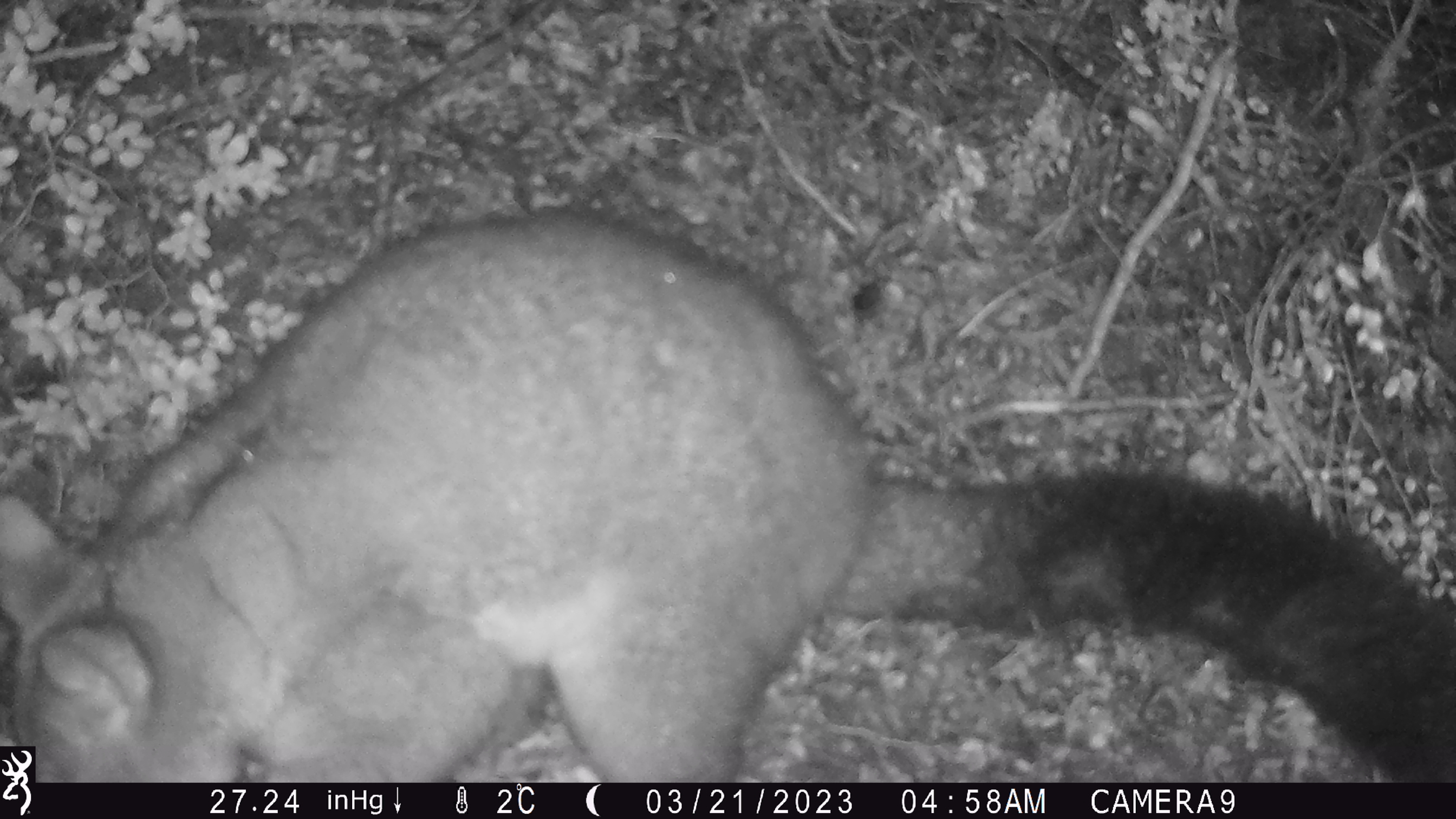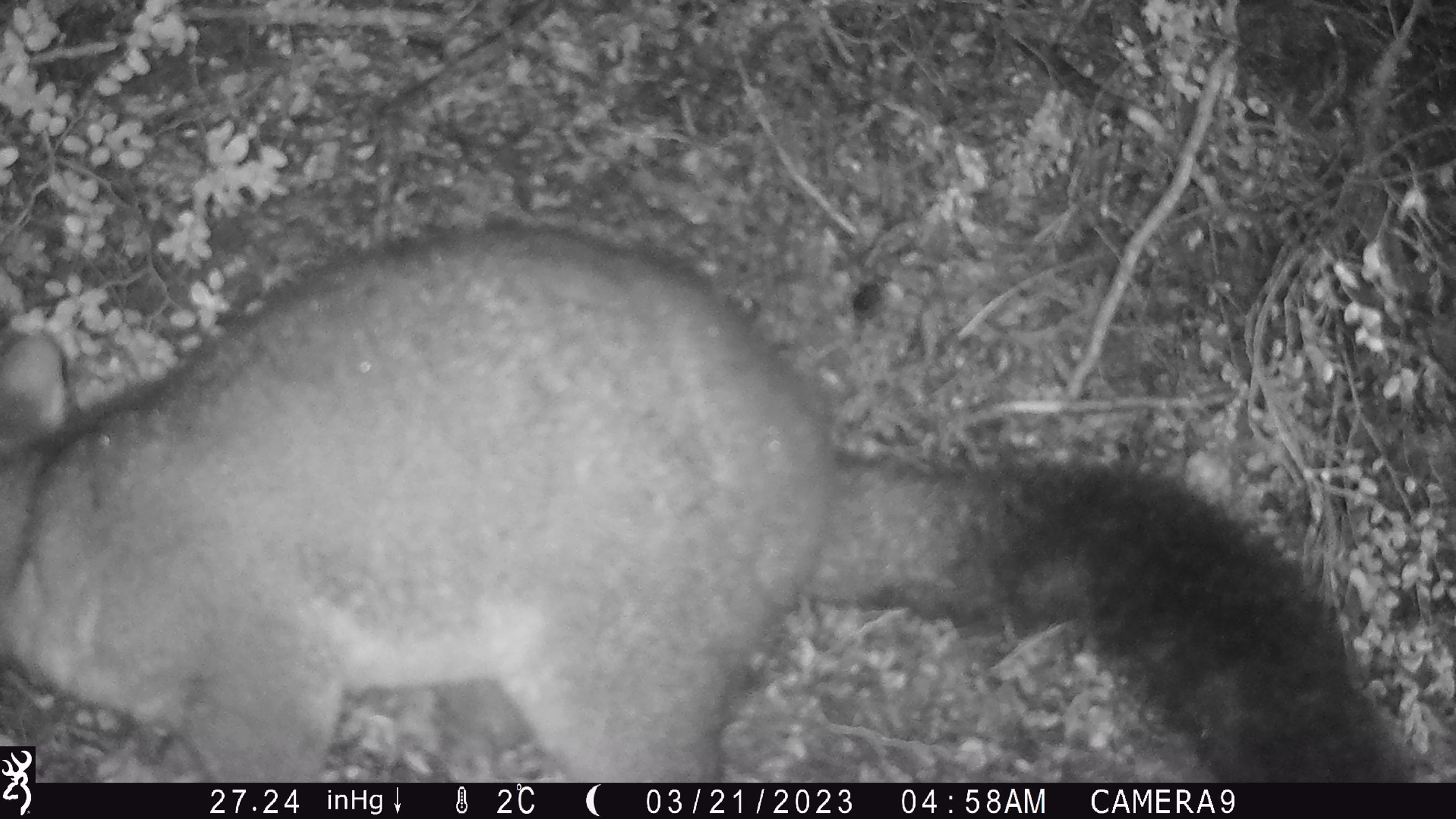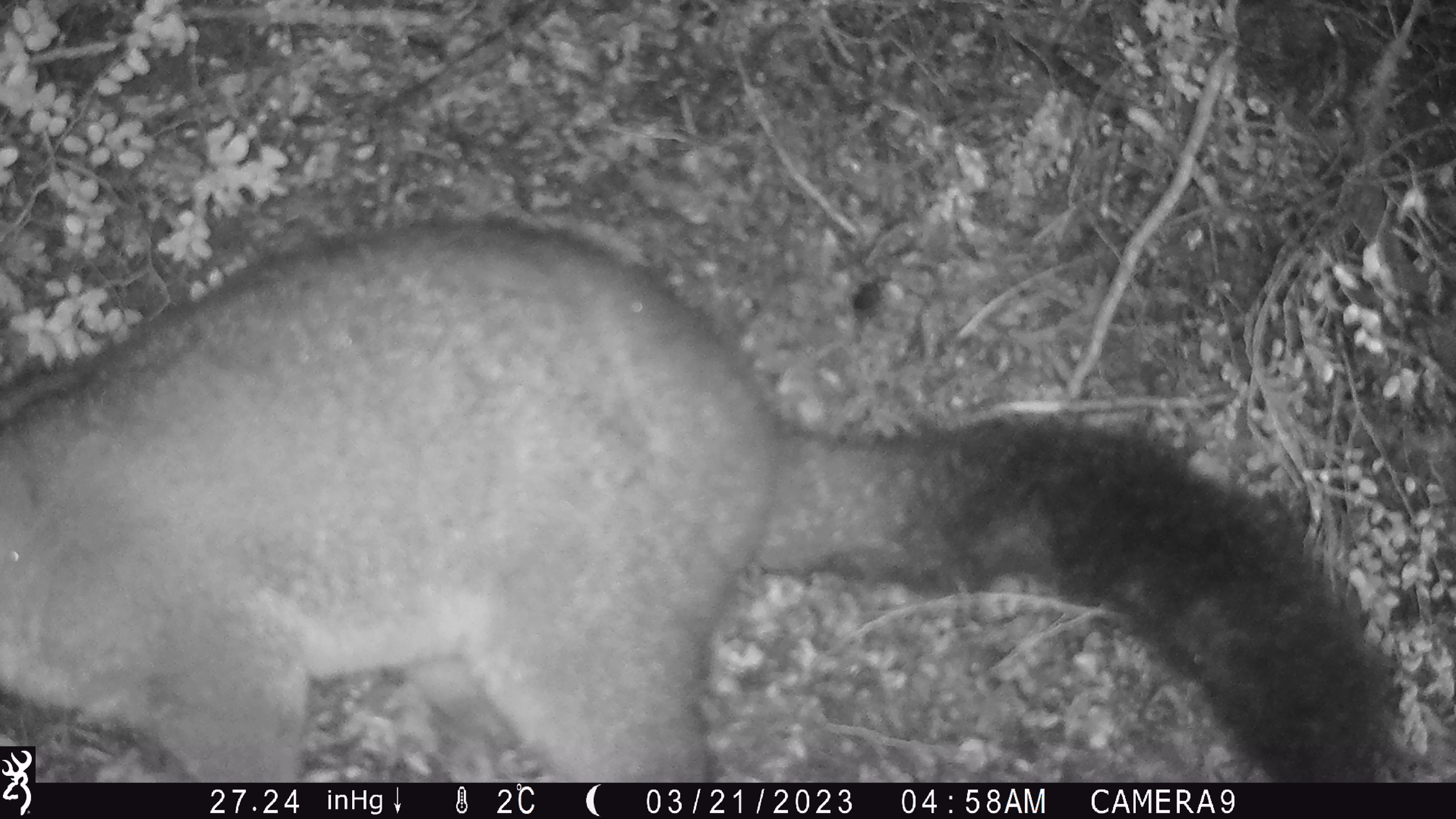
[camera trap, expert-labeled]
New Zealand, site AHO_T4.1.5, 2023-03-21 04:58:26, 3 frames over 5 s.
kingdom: Animalia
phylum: Chordata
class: Mammalia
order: Carnivora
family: Mustelidae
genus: Mustela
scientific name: Mustela erminea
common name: stoat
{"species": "stoat (Mustela erminea)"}